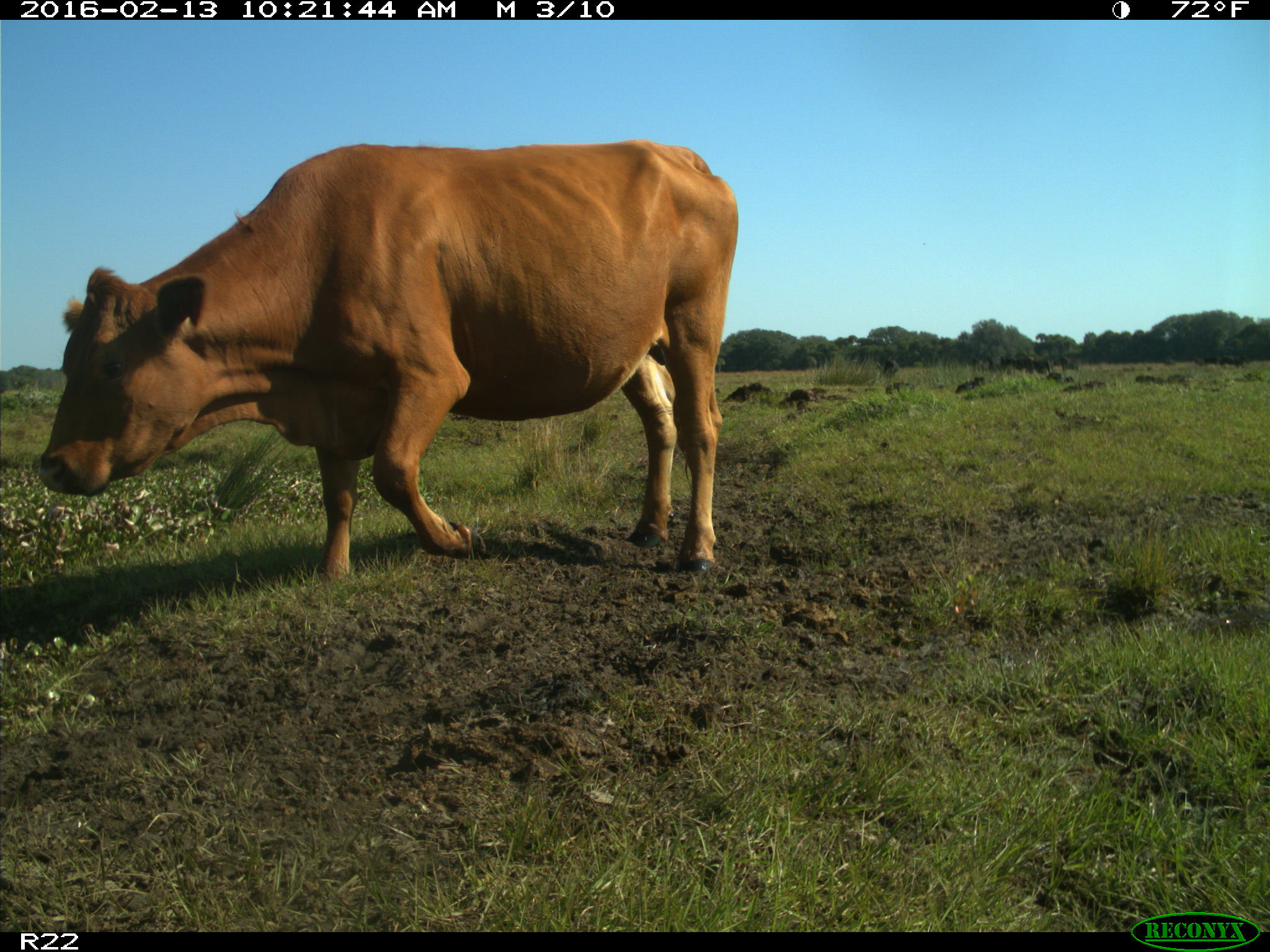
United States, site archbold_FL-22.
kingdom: Animalia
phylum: Chordata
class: Mammalia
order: Artiodactyla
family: Bovidae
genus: Bos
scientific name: Bos taurus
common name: domestic cow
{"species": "Bos taurus (domestic cow)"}